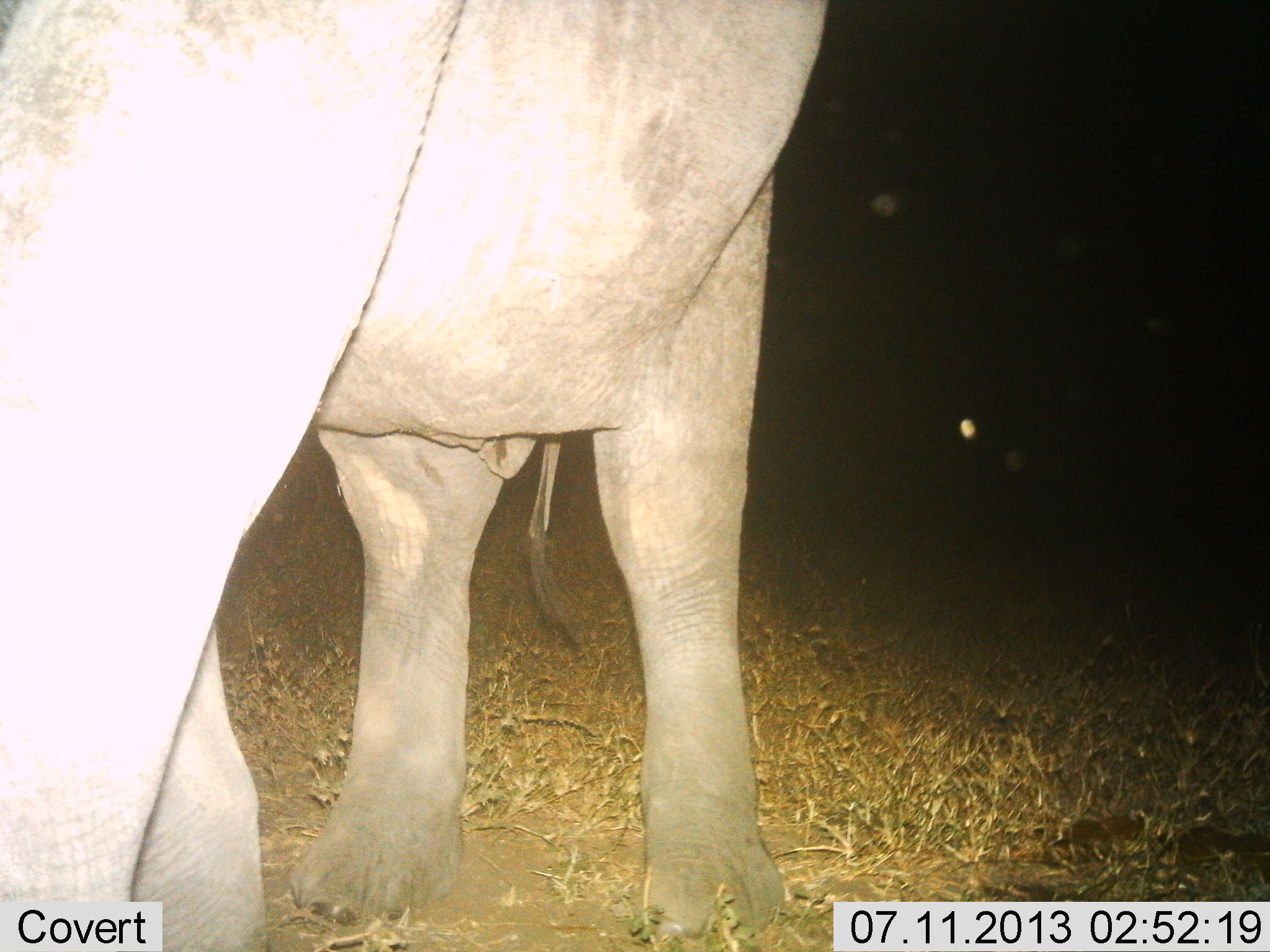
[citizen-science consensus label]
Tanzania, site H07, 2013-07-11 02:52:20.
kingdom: Animalia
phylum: Chordata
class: Mammalia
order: Proboscidea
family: Elephantidae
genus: Loxodonta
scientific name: Loxodonta africana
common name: african bush elephant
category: elephant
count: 1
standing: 90%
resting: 10%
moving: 10%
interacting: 10%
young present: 0%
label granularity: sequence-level